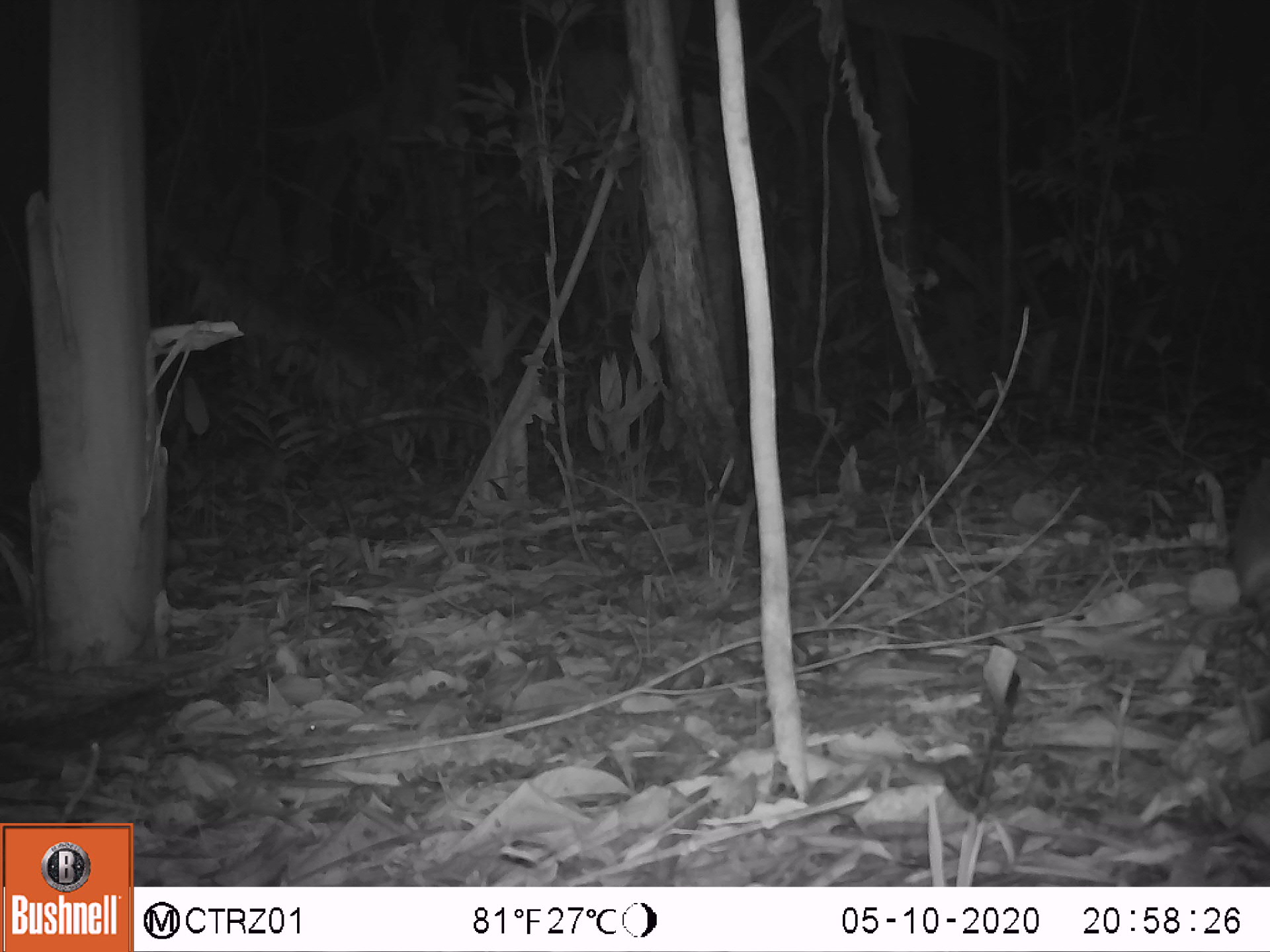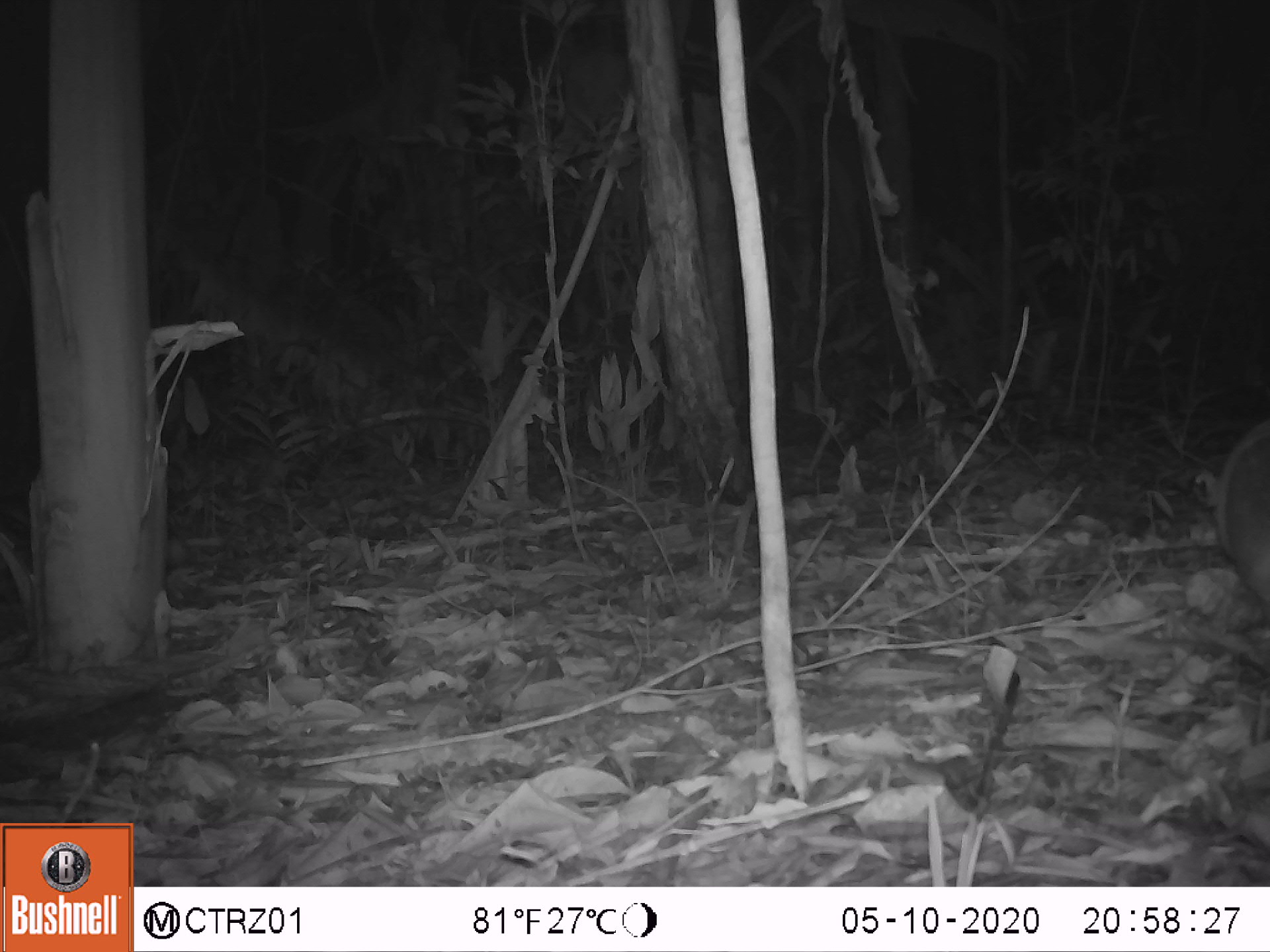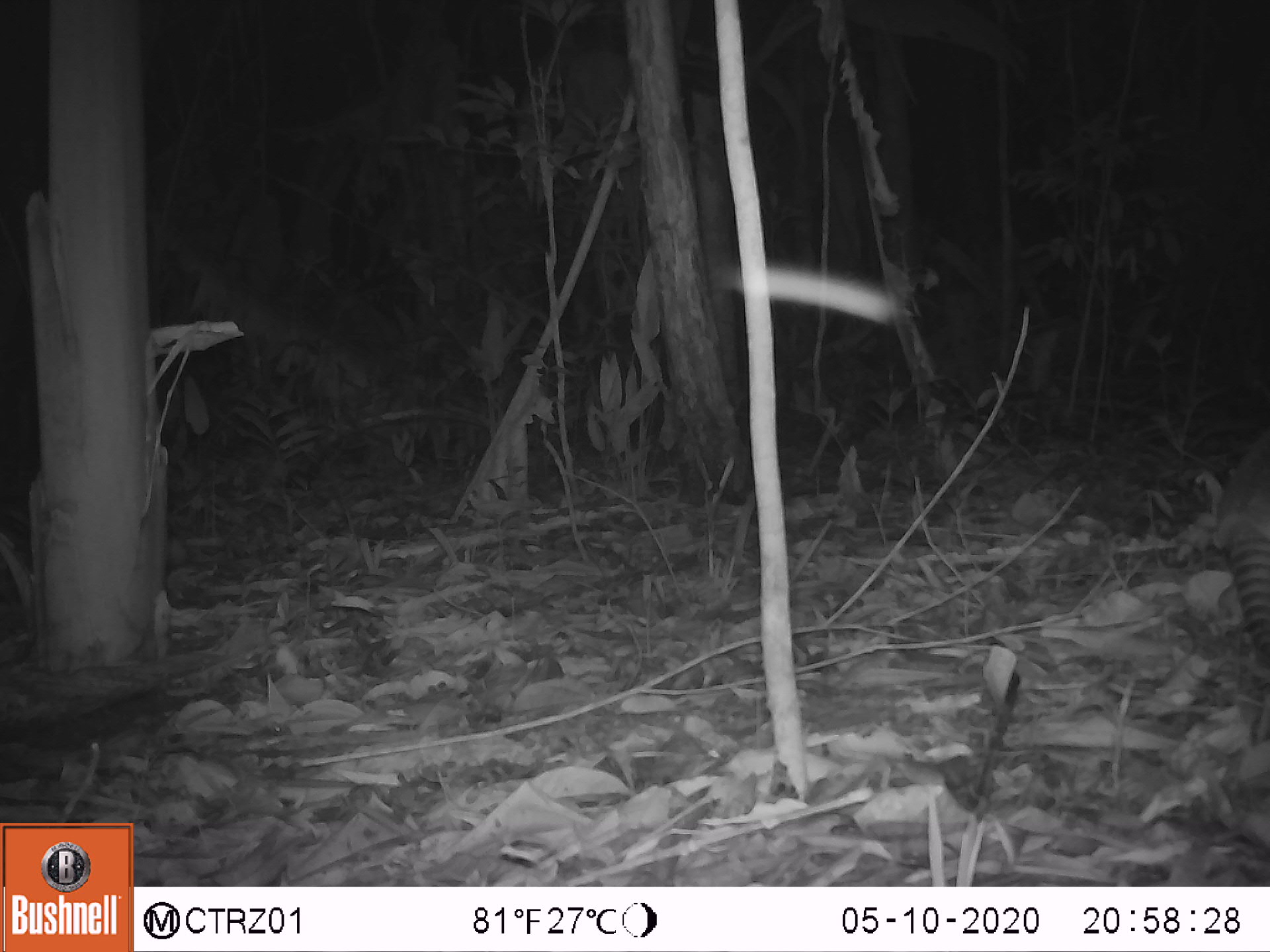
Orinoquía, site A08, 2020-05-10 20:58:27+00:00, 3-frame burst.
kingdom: Animalia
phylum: Chordata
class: Mammalia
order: Cingulata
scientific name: Cingulata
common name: armadillo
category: unknown armadillo